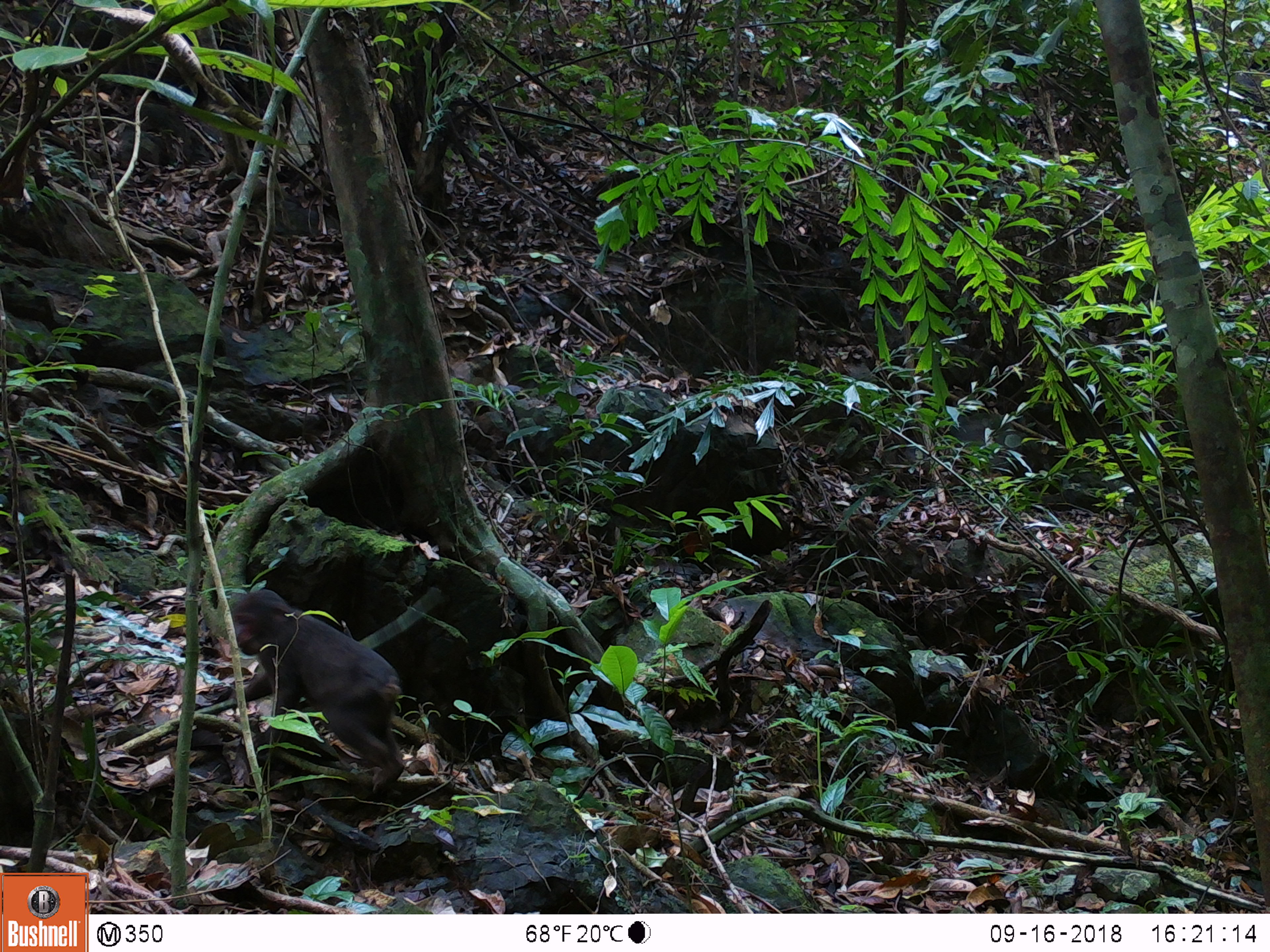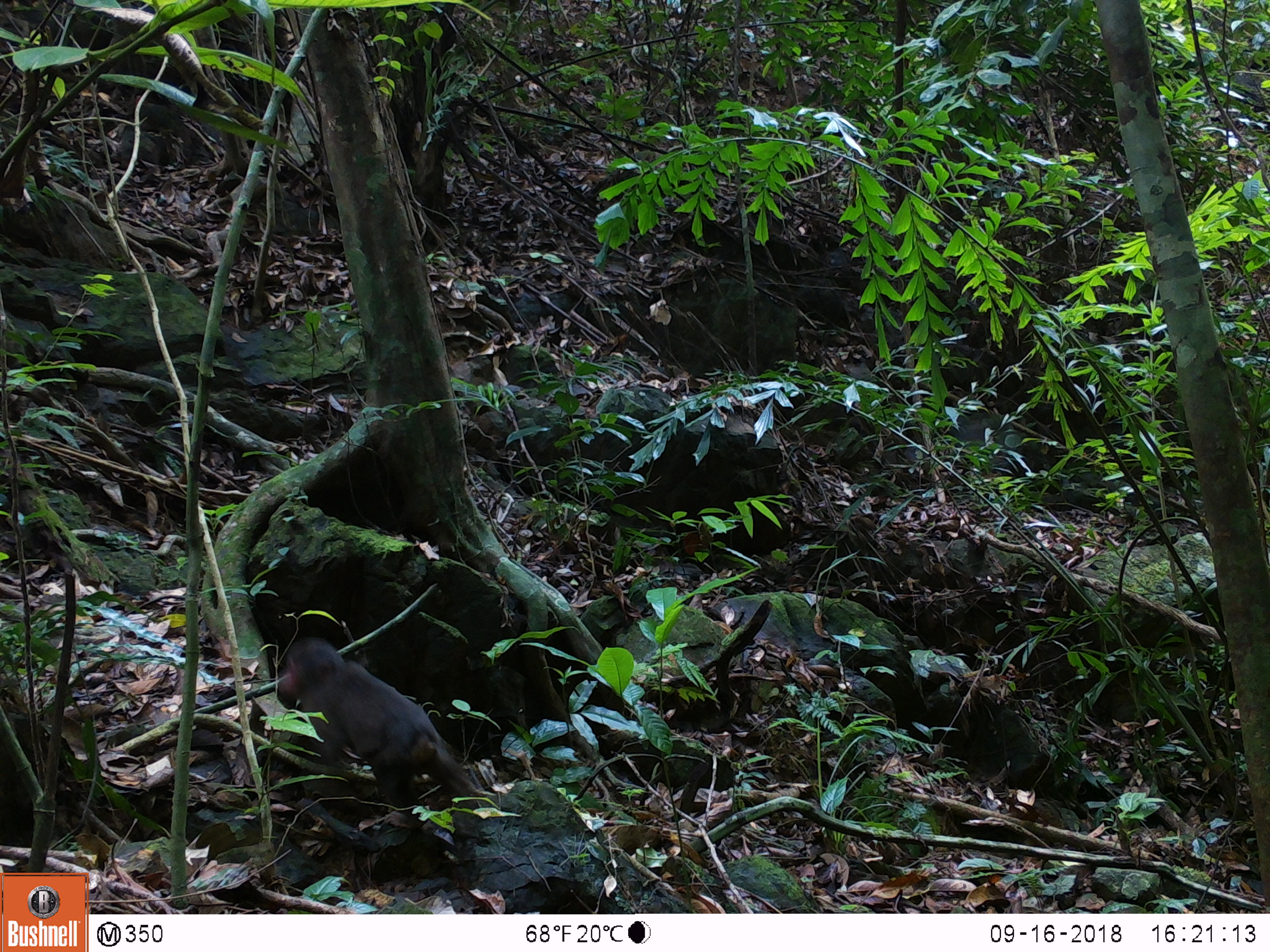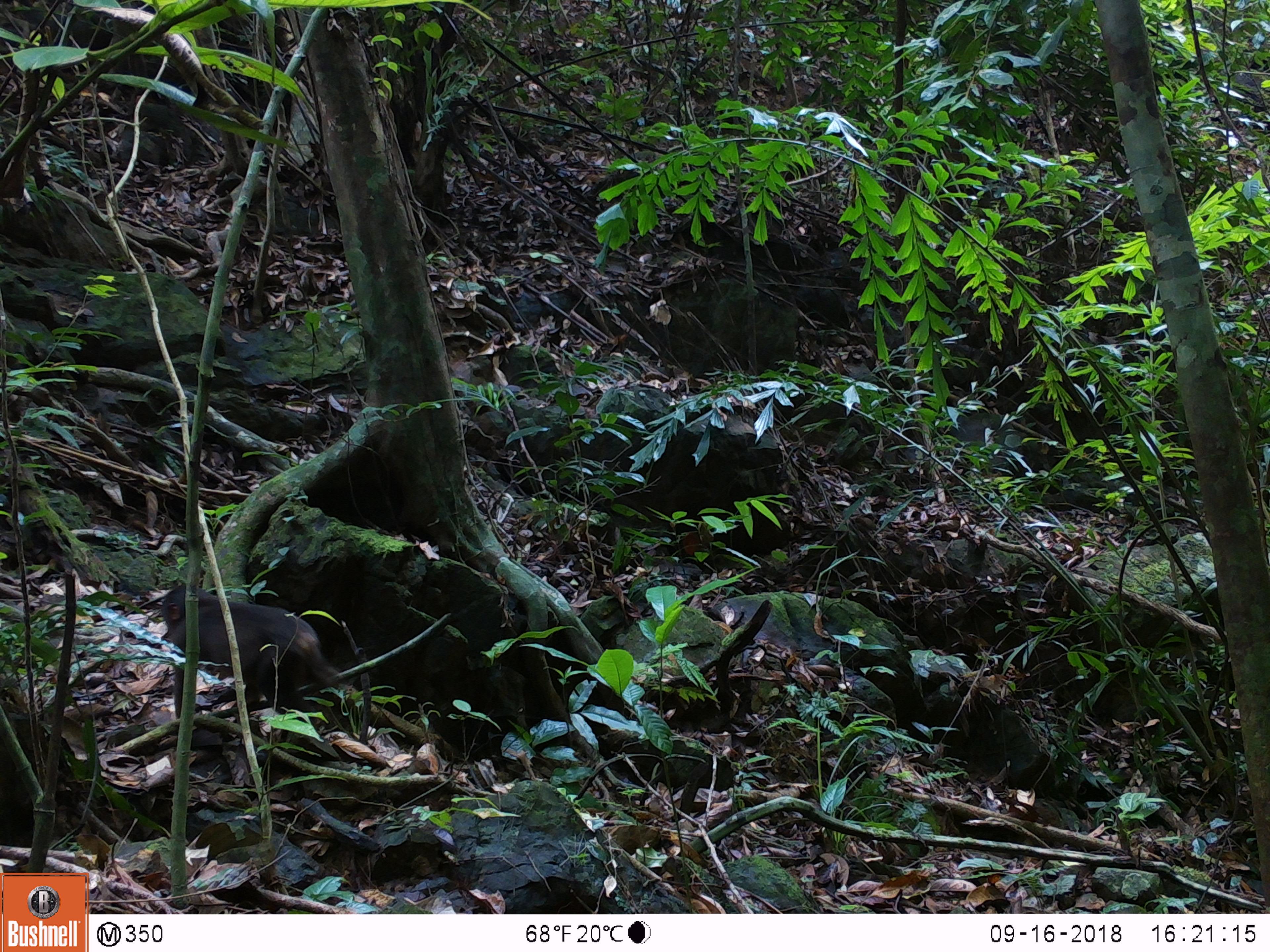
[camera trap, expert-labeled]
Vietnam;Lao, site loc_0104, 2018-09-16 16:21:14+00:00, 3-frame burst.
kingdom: Animalia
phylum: Chordata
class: Mammalia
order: Primates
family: Cercopithecidae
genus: Macaca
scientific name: Macaca arctoides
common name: stump-tailed macaque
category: stump tailed macaque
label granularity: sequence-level